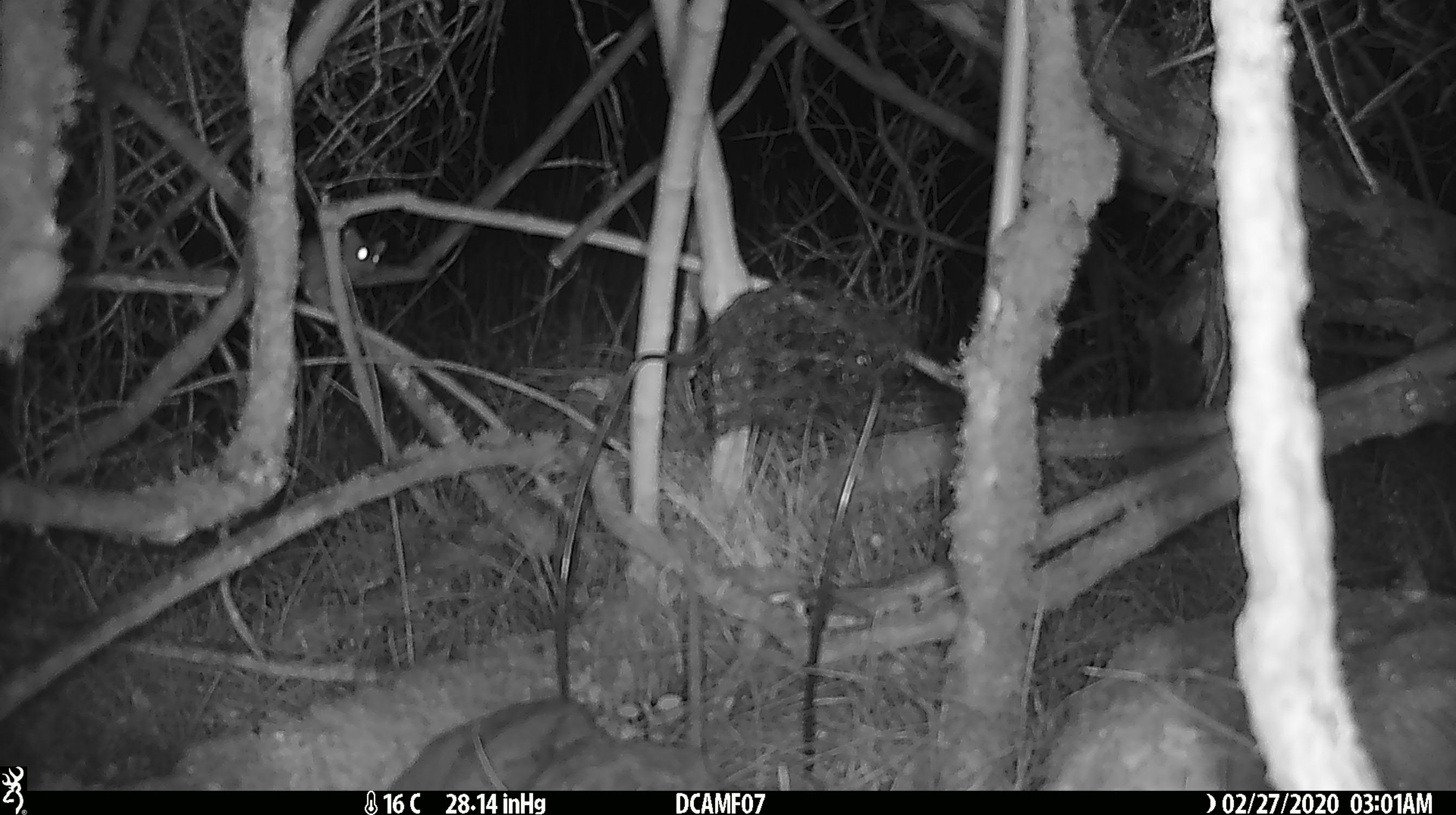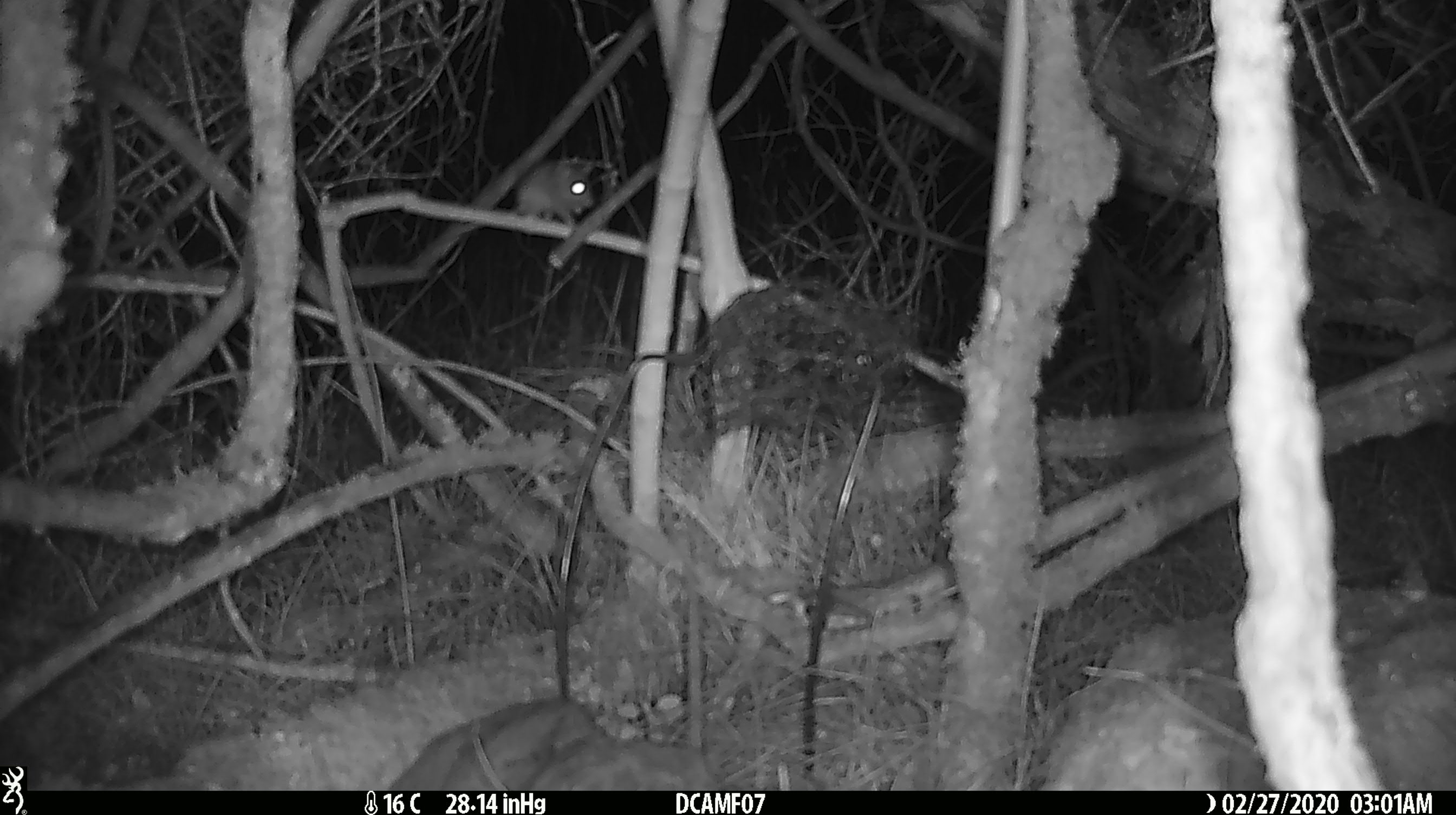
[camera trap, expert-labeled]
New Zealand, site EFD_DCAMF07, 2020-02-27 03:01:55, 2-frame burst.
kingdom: Animalia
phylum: Chordata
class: Mammalia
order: Rodentia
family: Muridae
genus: Mus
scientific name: Mus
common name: mouse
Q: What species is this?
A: Mouse (Mus).